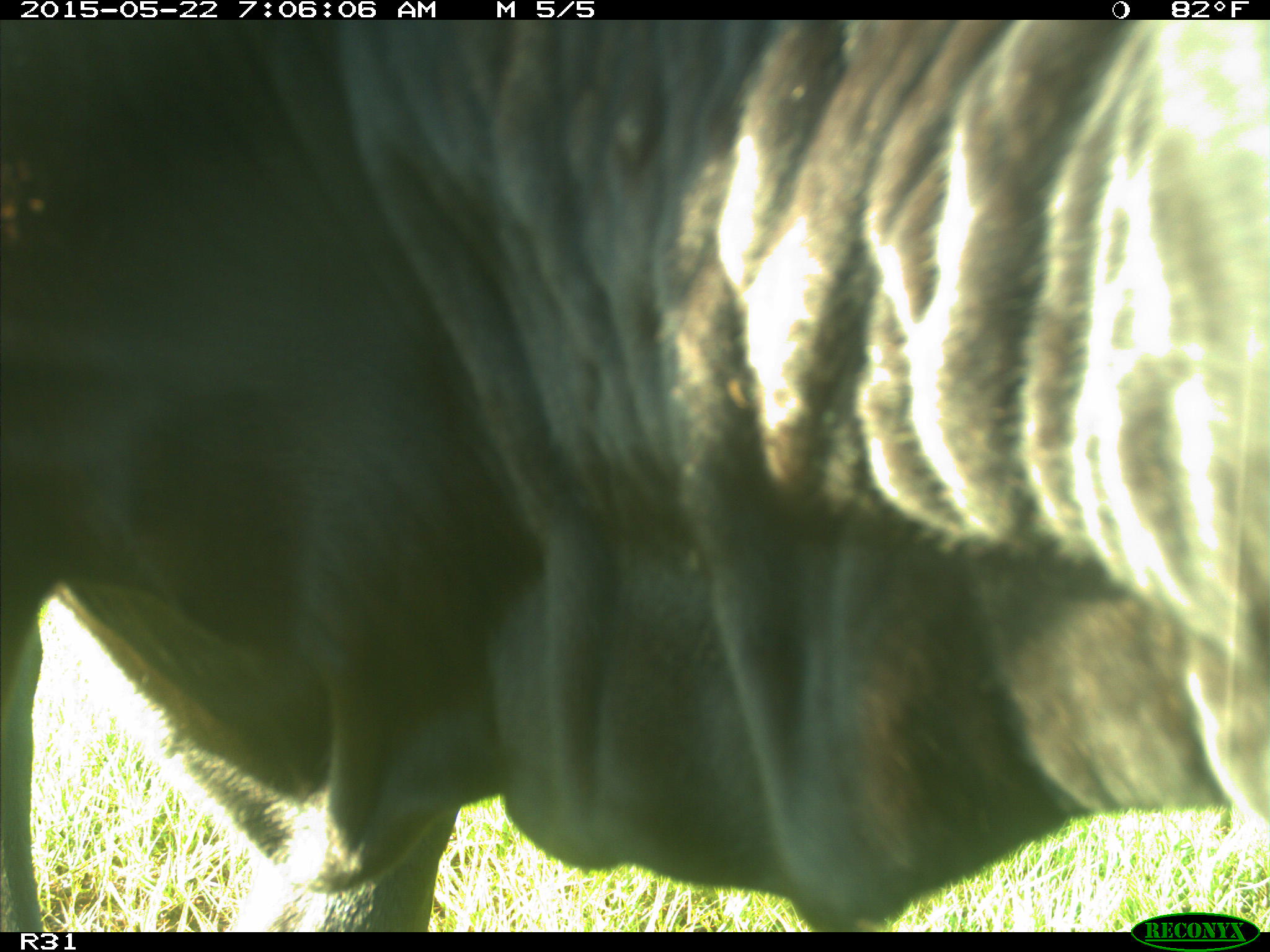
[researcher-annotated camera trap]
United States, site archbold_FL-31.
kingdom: Animalia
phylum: Chordata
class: Mammalia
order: Artiodactyla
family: Bovidae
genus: Bos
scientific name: Bos taurus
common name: domestic cow